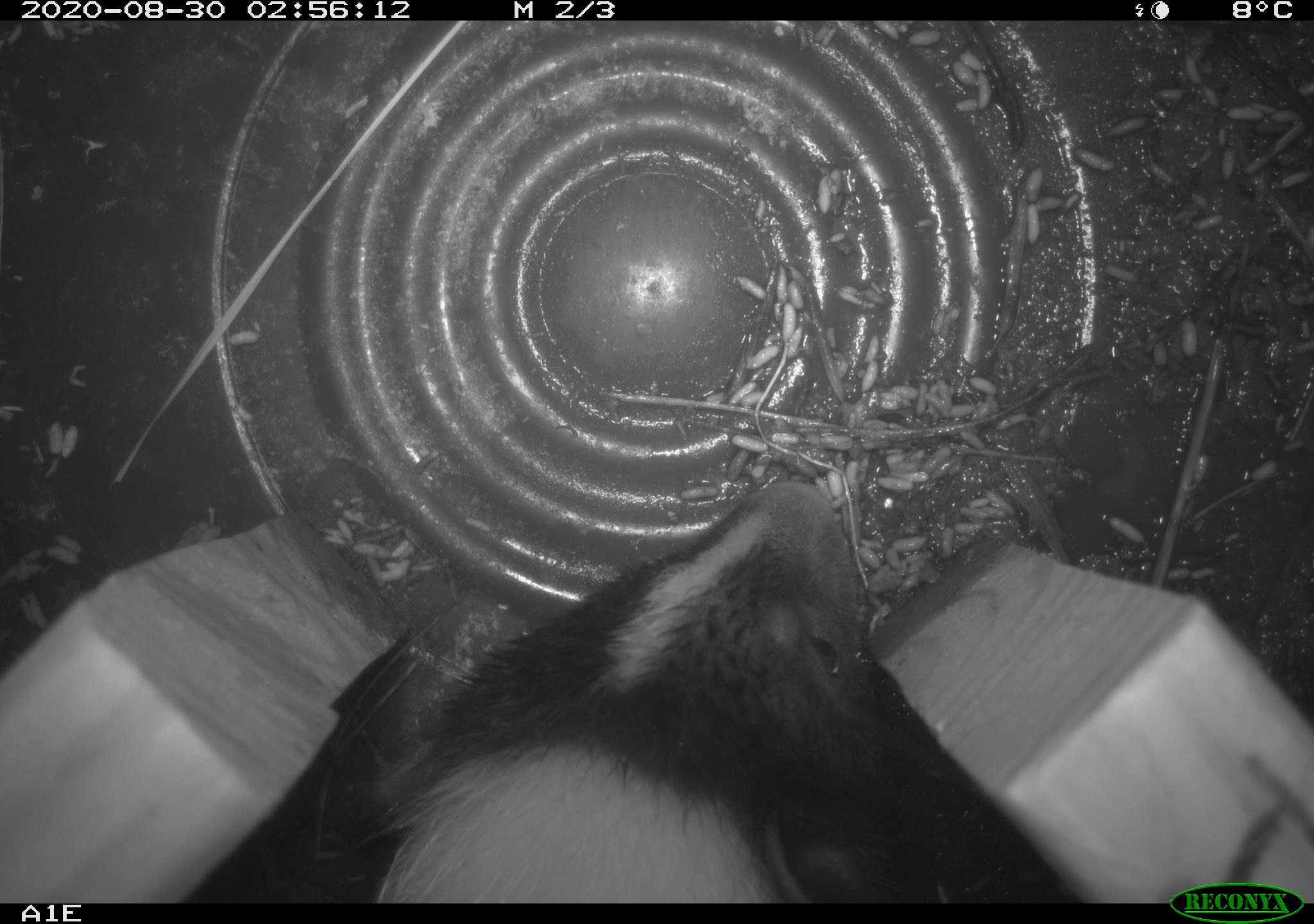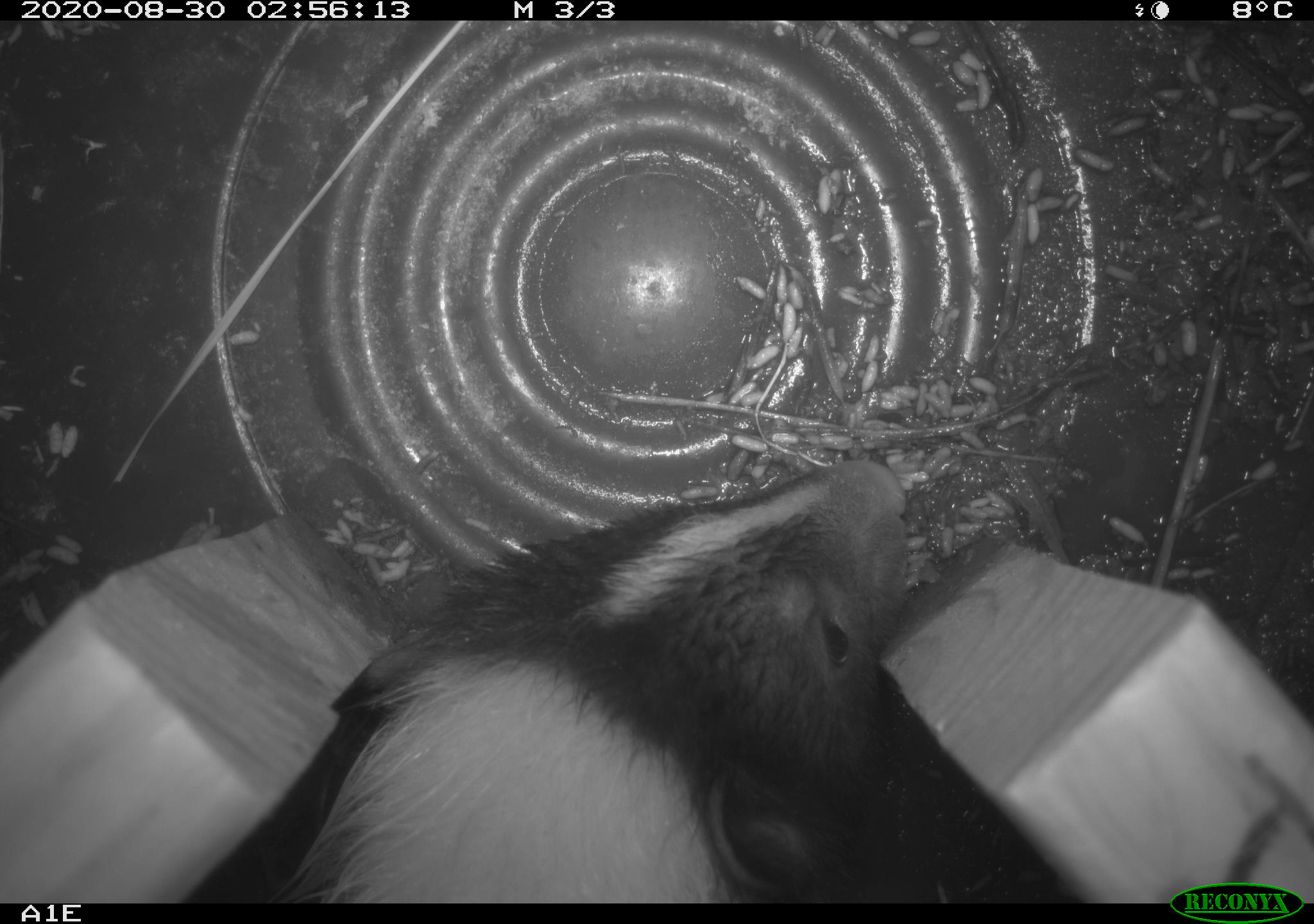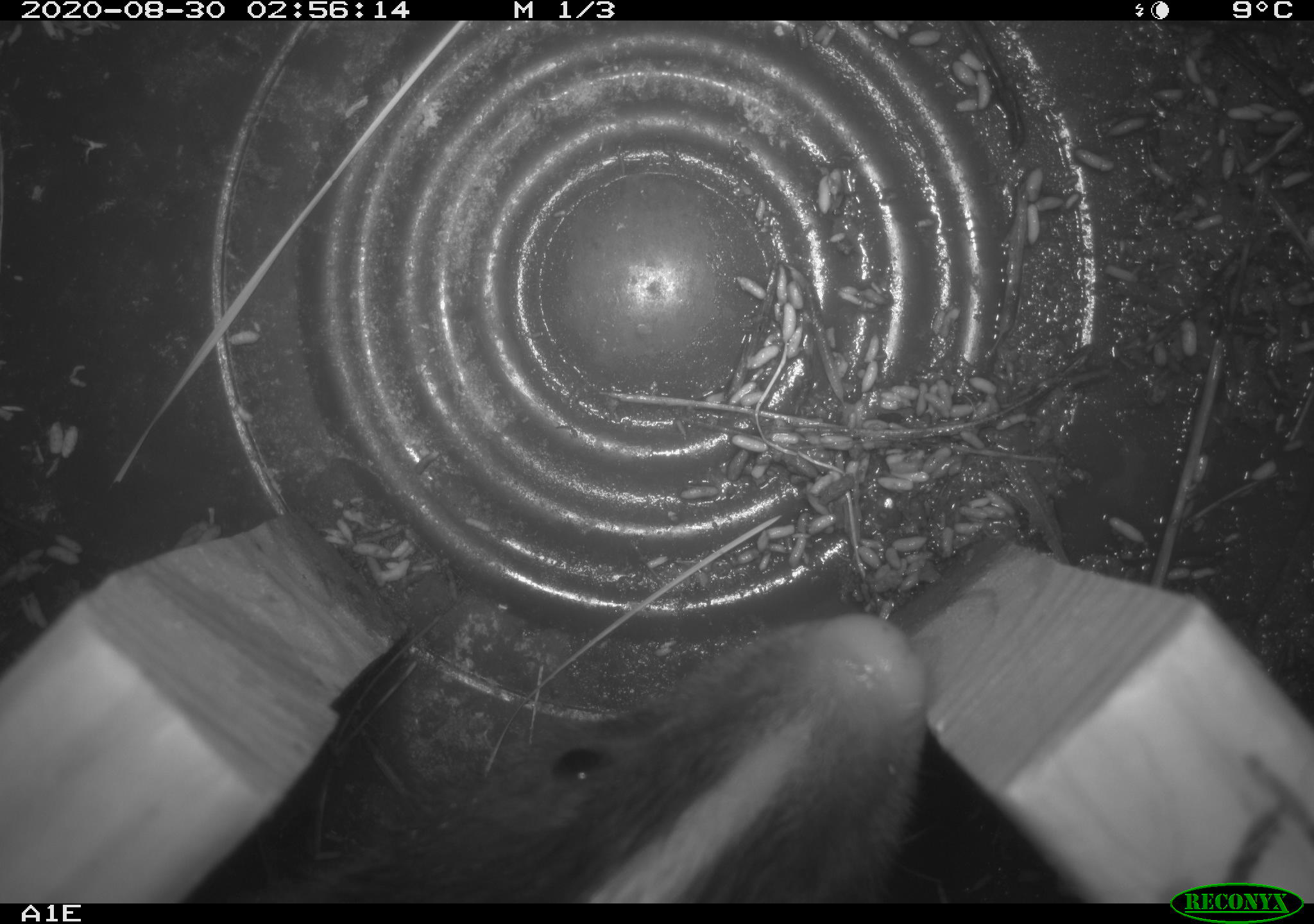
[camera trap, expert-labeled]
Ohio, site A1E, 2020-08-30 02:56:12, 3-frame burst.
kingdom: Animalia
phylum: Chordata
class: Mammalia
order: Carnivora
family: Mephitidae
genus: Mephitis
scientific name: Mephitis mephitis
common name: striped skunk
Striped skunk (Mephitis mephitis).